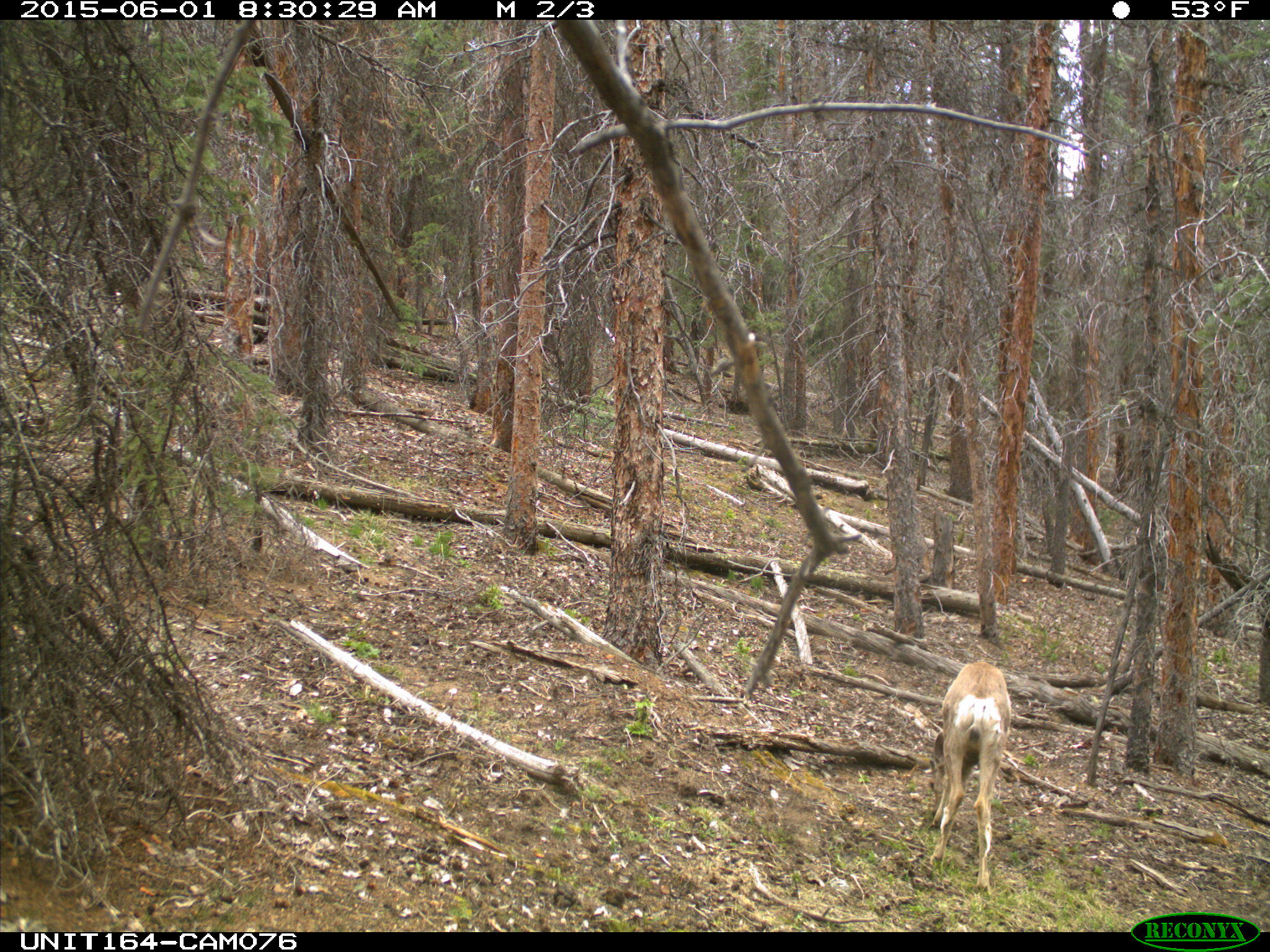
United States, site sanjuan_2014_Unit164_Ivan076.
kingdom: Animalia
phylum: Chordata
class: Mammalia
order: Artiodactyla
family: Cervidae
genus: Odocoileus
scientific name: Odocoileus hemionus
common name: mule deer